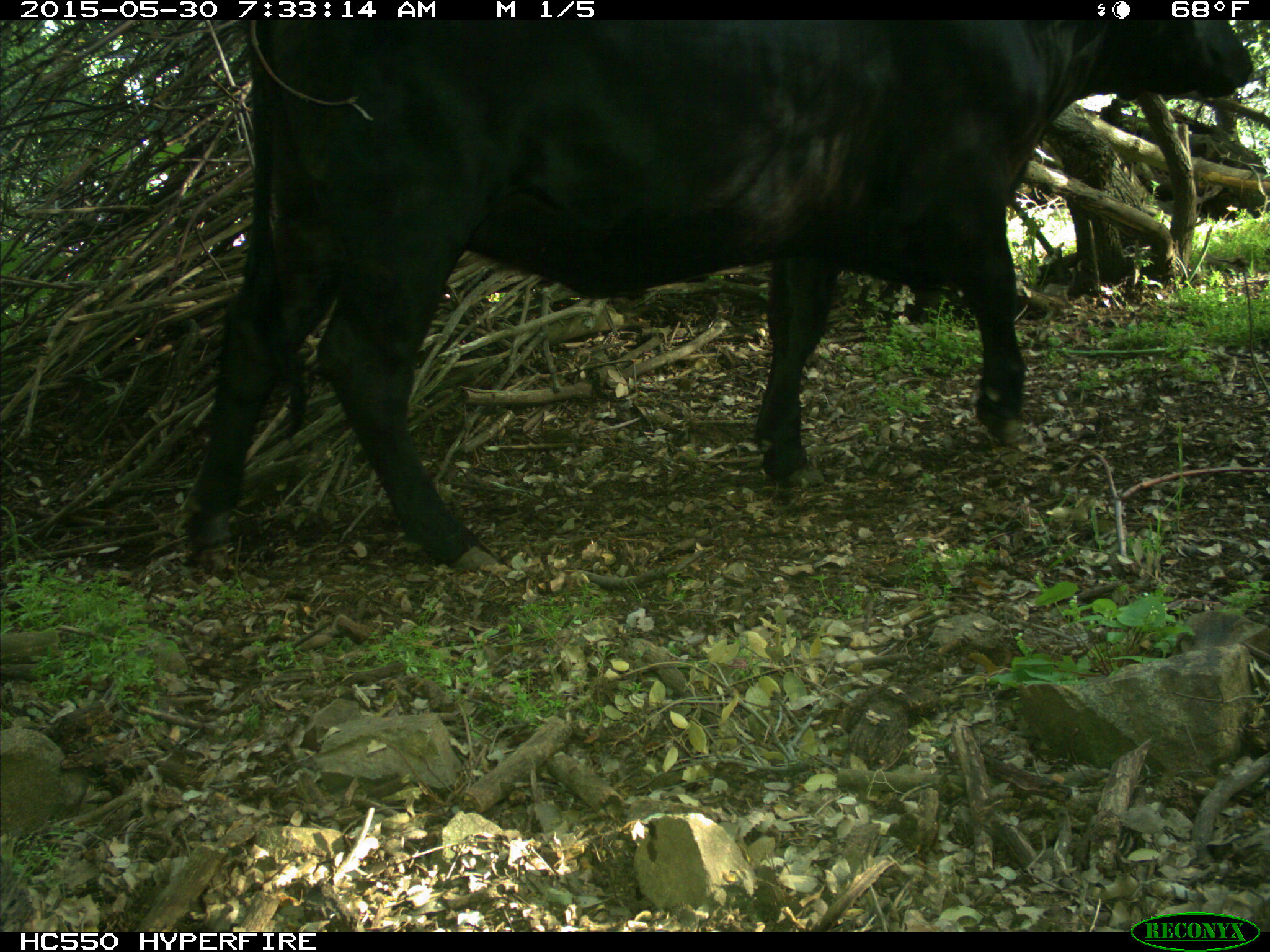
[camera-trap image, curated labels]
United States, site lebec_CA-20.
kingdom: Animalia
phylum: Chordata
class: Mammalia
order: Artiodactyla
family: Bovidae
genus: Bos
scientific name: Bos taurus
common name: domestic cow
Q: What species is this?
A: Bos taurus (domestic cow).